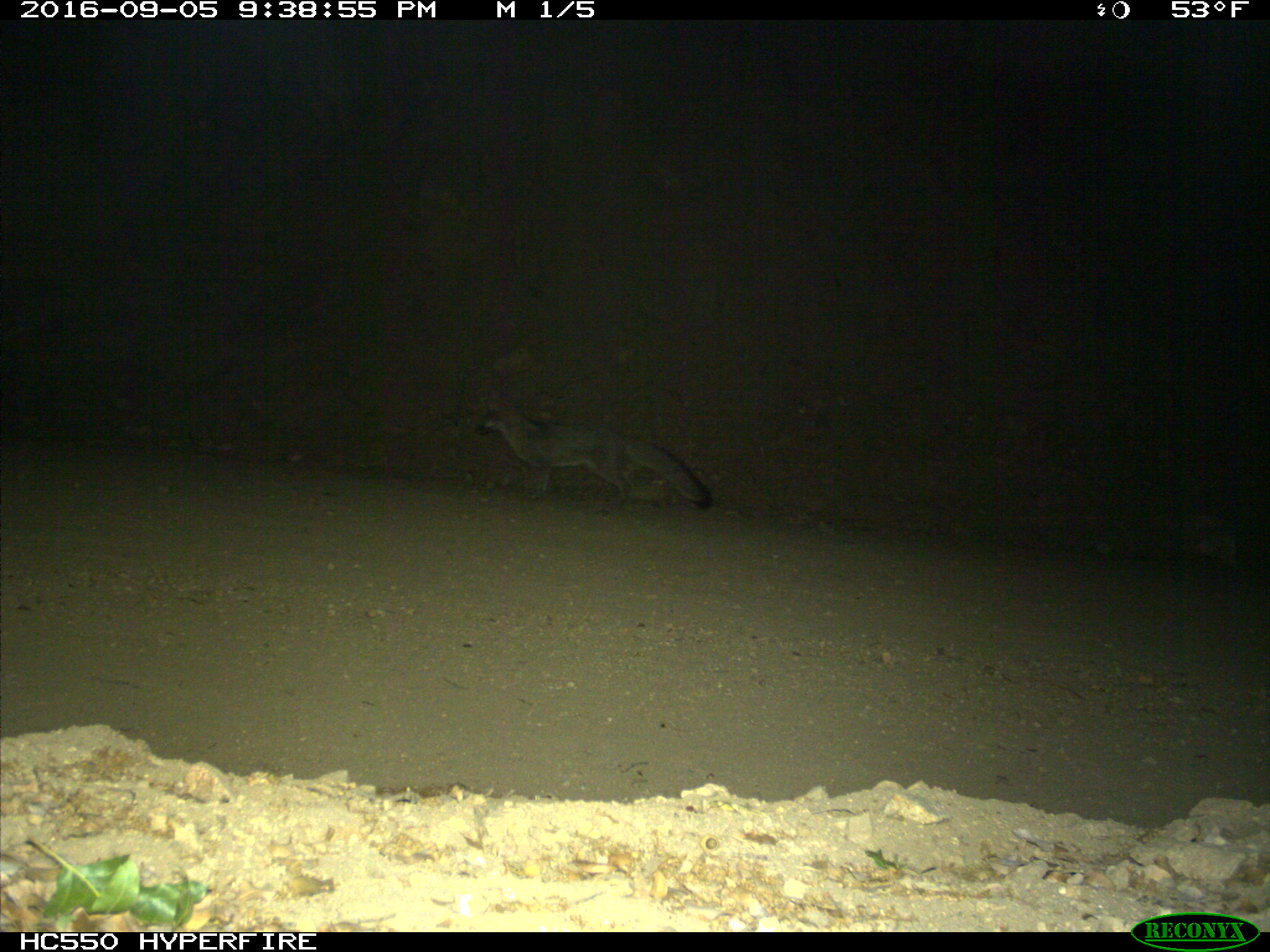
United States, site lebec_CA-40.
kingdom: Animalia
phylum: Chordata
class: Mammalia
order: Carnivora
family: Canidae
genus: Urocyon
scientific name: Urocyon cinereoargenteus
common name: gray fox